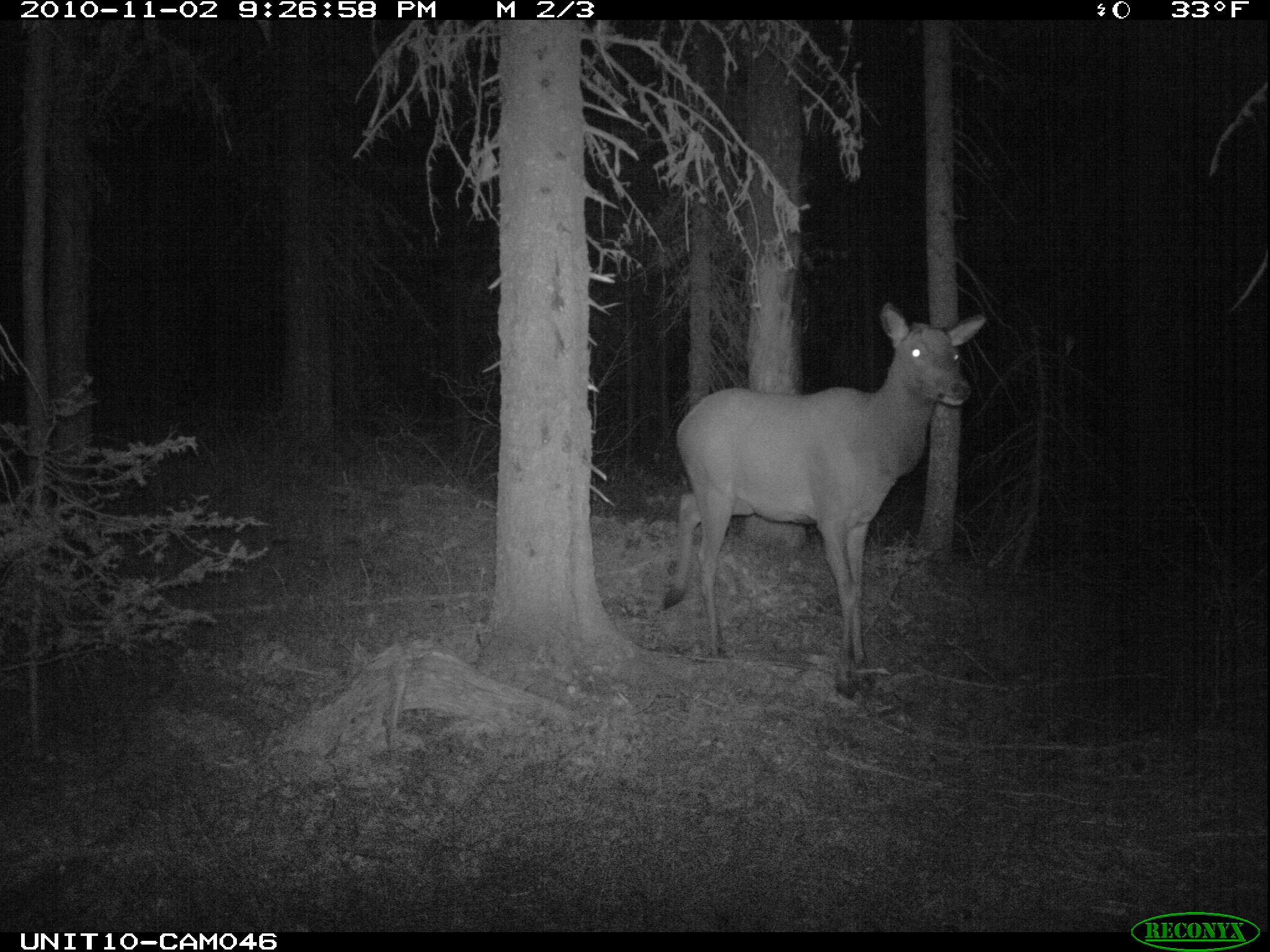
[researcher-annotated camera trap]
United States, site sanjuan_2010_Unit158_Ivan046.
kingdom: Animalia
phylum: Chordata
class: Mammalia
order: Artiodactyla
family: Cervidae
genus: Cervus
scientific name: Cervus elaphus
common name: red deer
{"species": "Cervus elaphus (red deer)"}